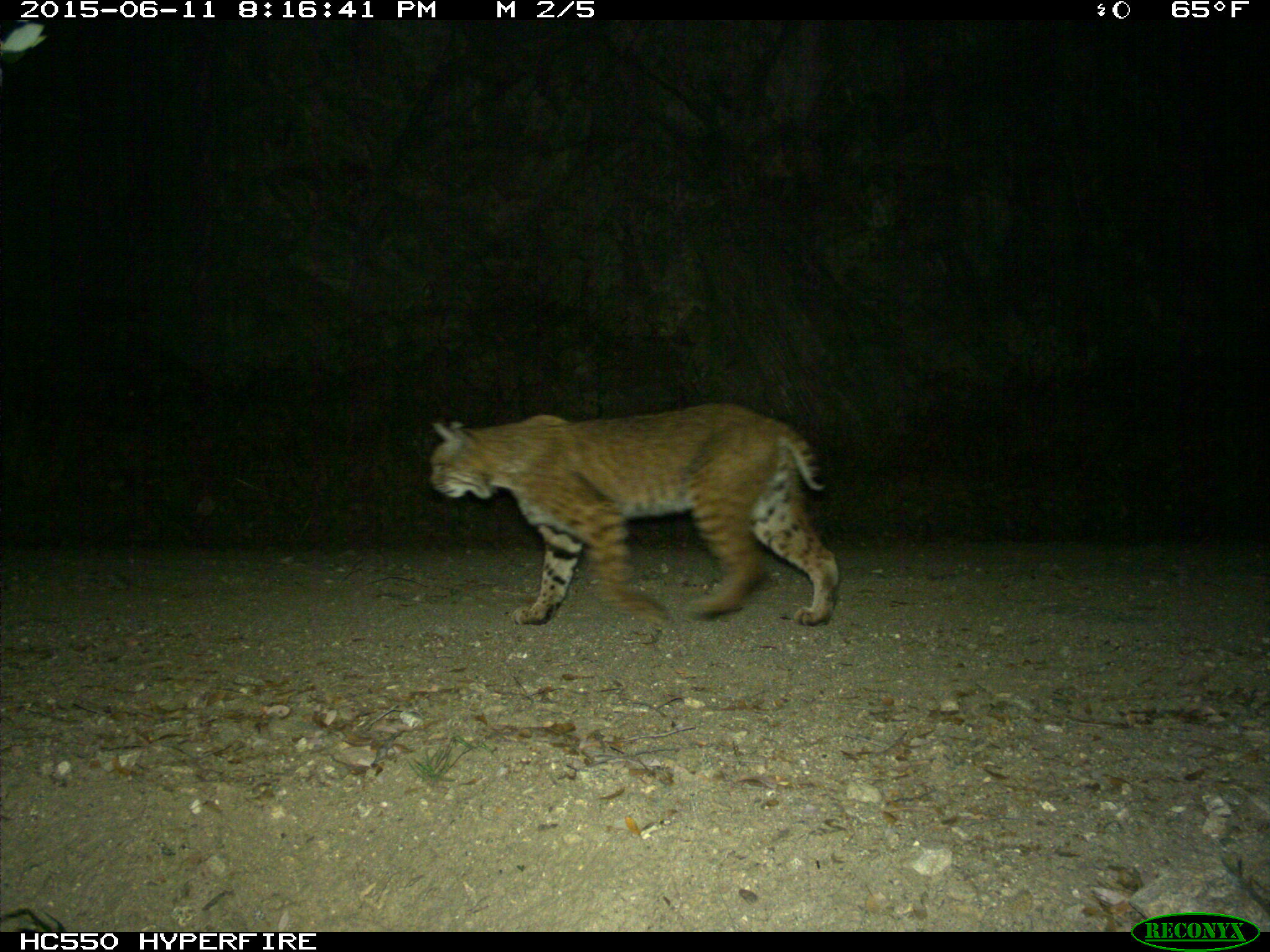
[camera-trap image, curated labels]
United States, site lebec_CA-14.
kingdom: Animalia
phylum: Chordata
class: Mammalia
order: Carnivora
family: Felidae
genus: Lynx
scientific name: Lynx rufus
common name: bobcat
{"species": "Lynx rufus (bobcat)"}